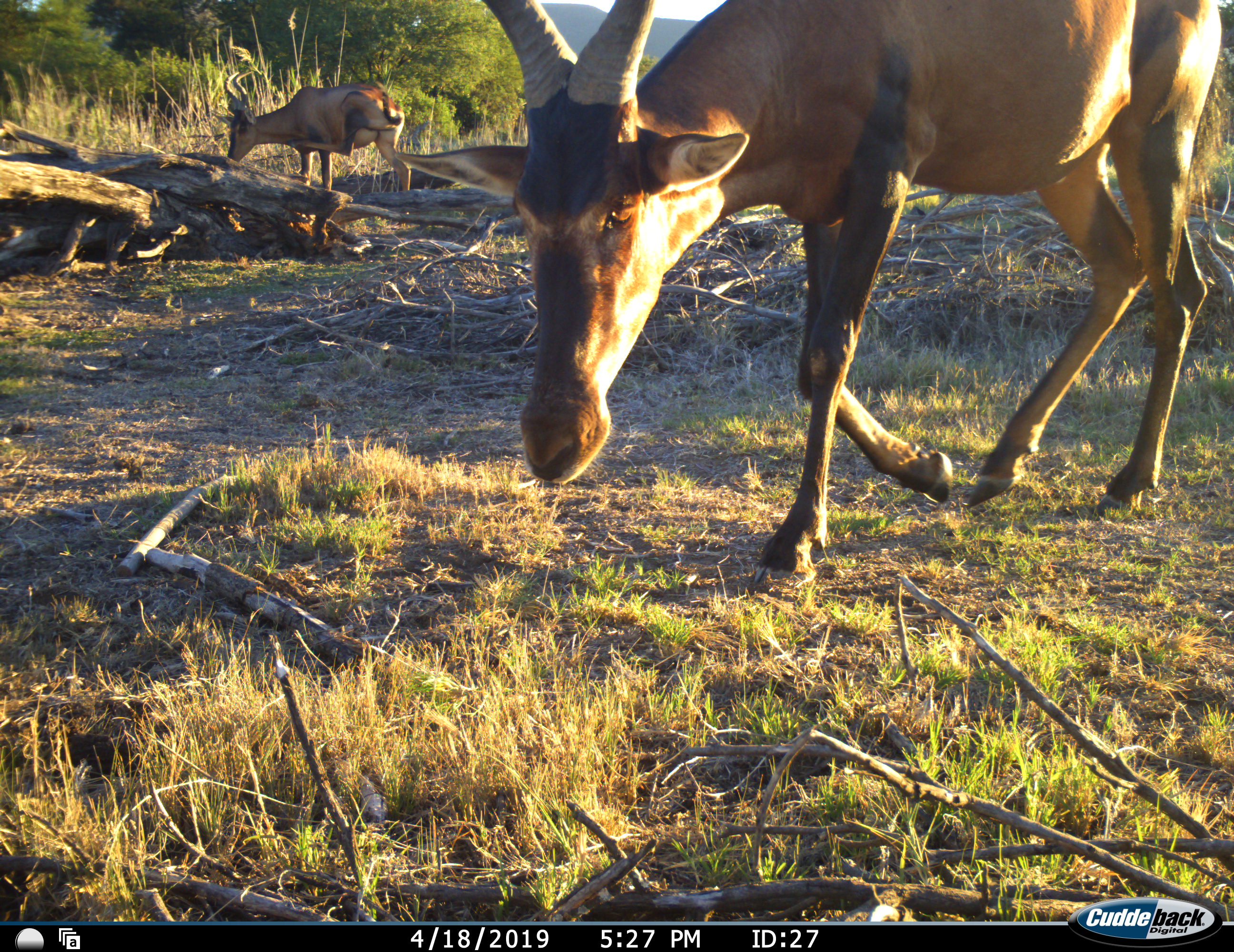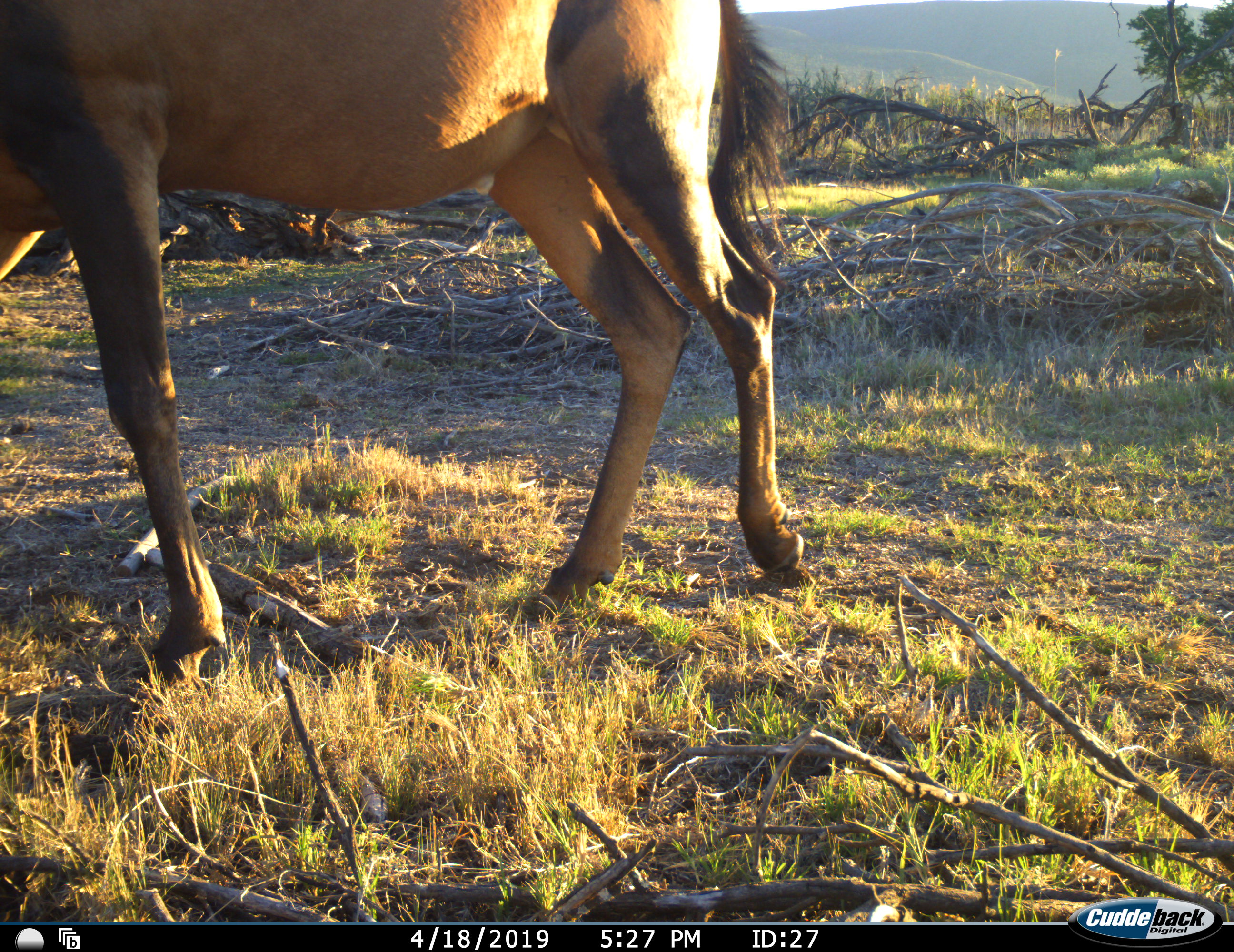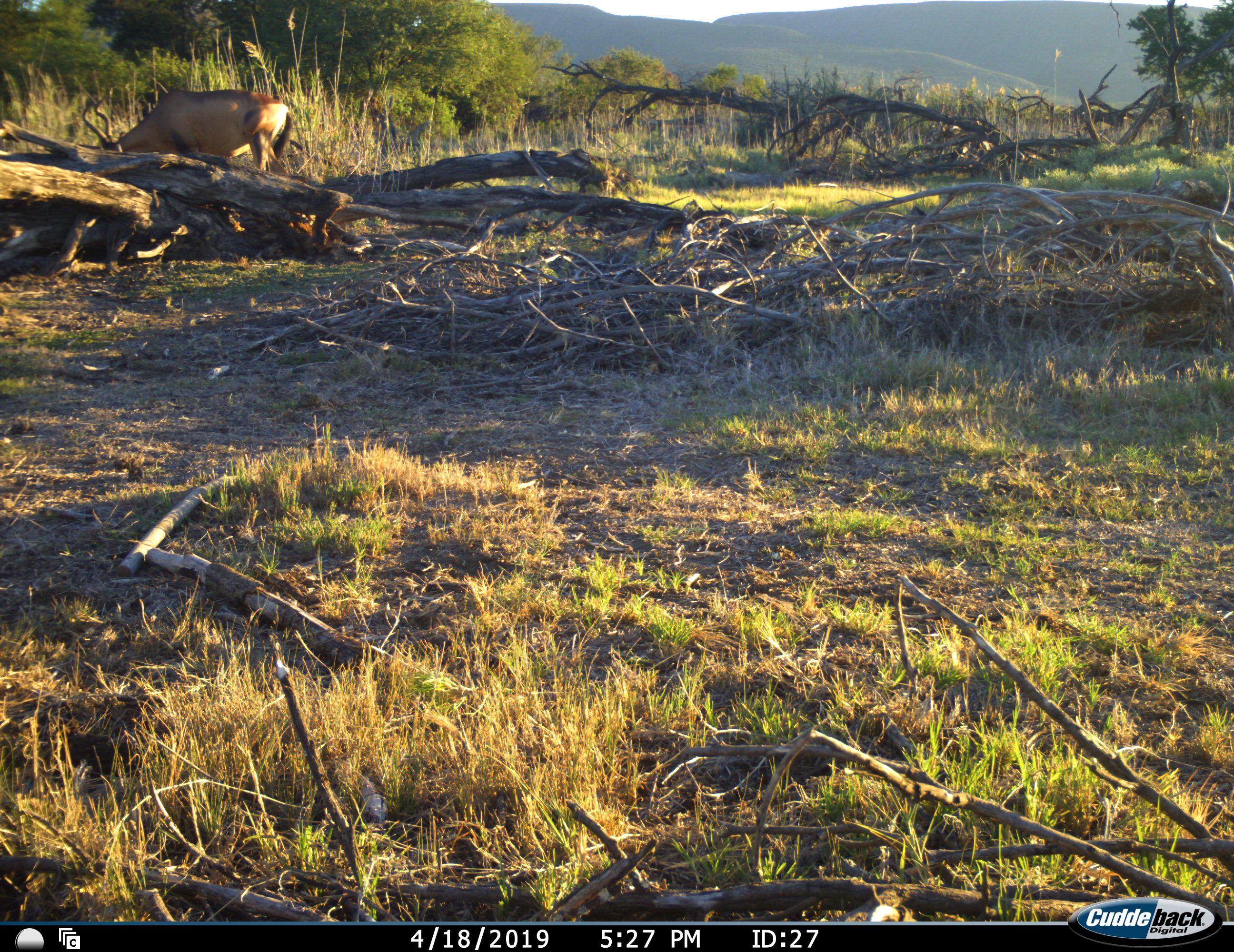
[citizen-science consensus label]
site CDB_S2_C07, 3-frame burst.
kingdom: Animalia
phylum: Chordata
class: Mammalia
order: Artiodactyla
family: Bovidae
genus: Alcelaphus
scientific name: Alcelaphus buselaphus caama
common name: red hartebeest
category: hartebeestred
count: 2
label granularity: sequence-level